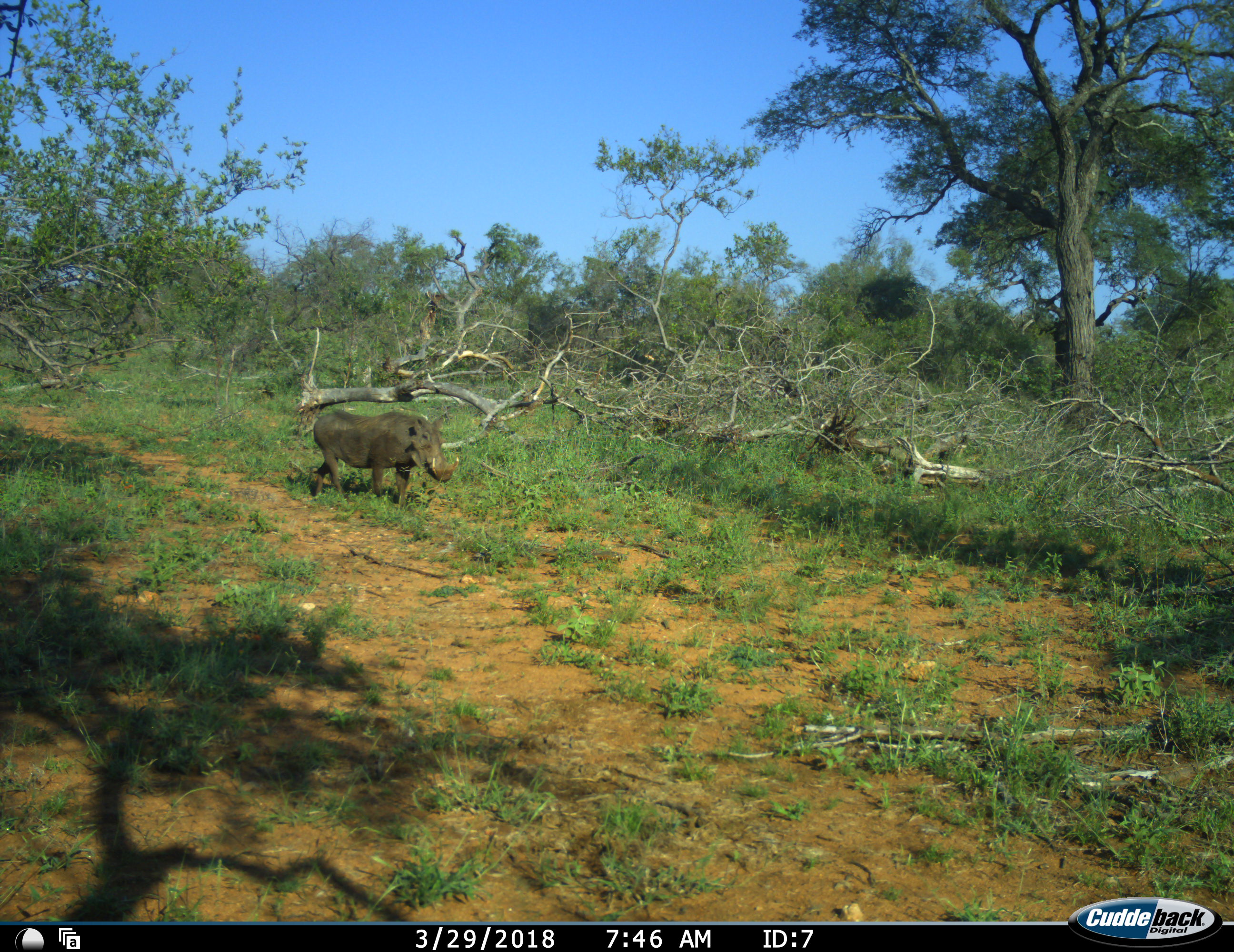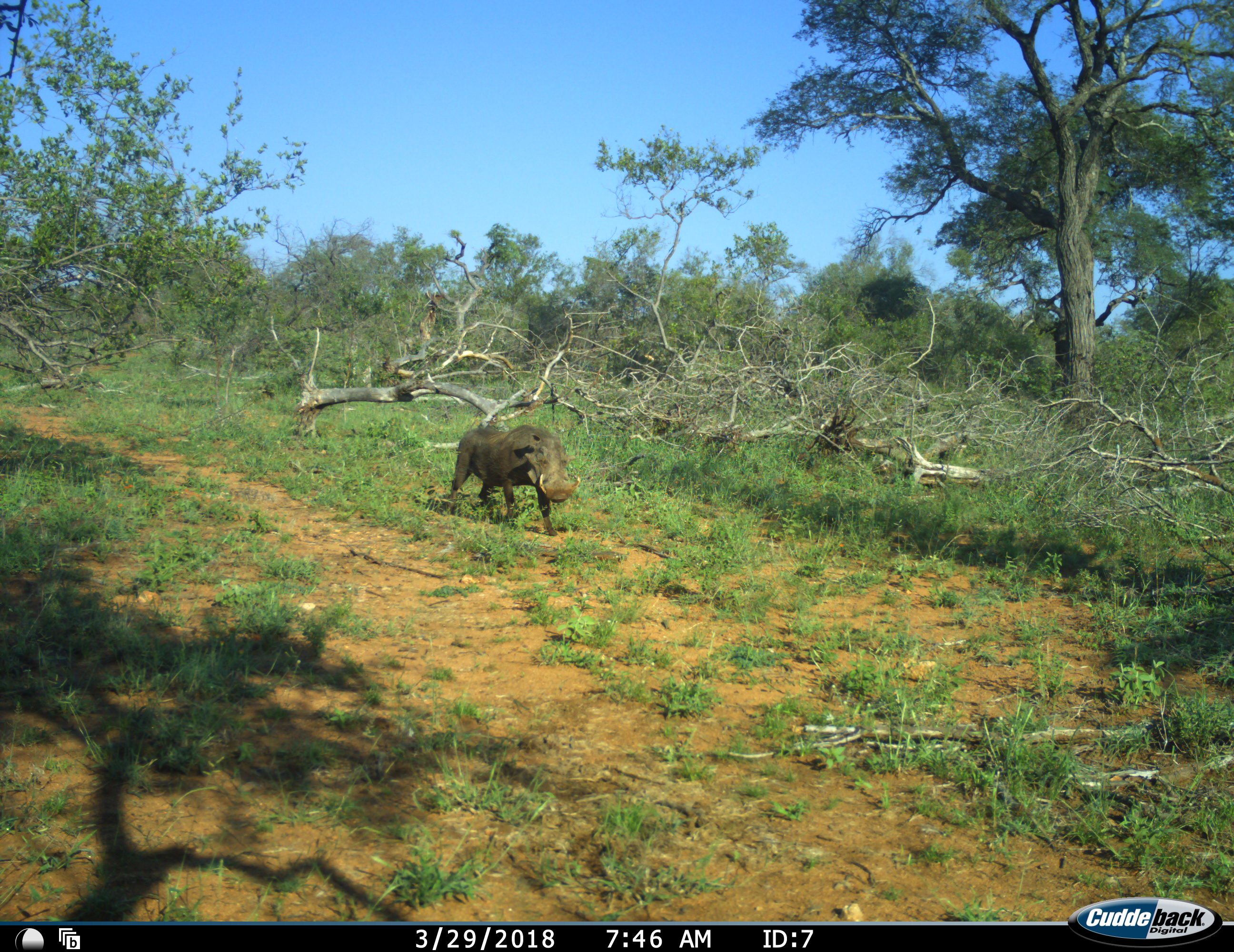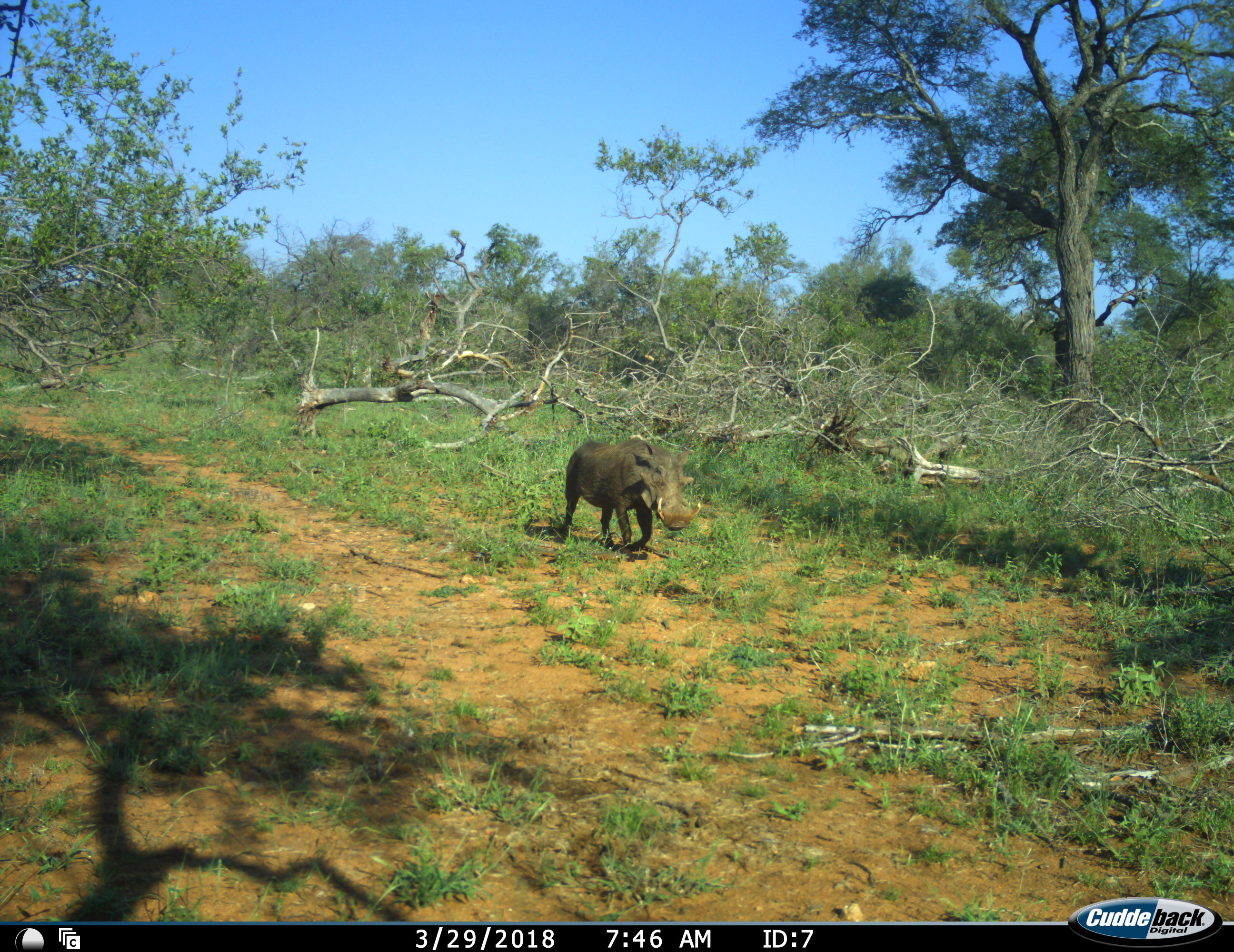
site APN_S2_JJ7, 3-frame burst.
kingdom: Animalia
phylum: Chordata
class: Mammalia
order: Artiodactyla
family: Suidae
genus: Phacochoerus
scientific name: Phacochoerus africanus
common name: warthog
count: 1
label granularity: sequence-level